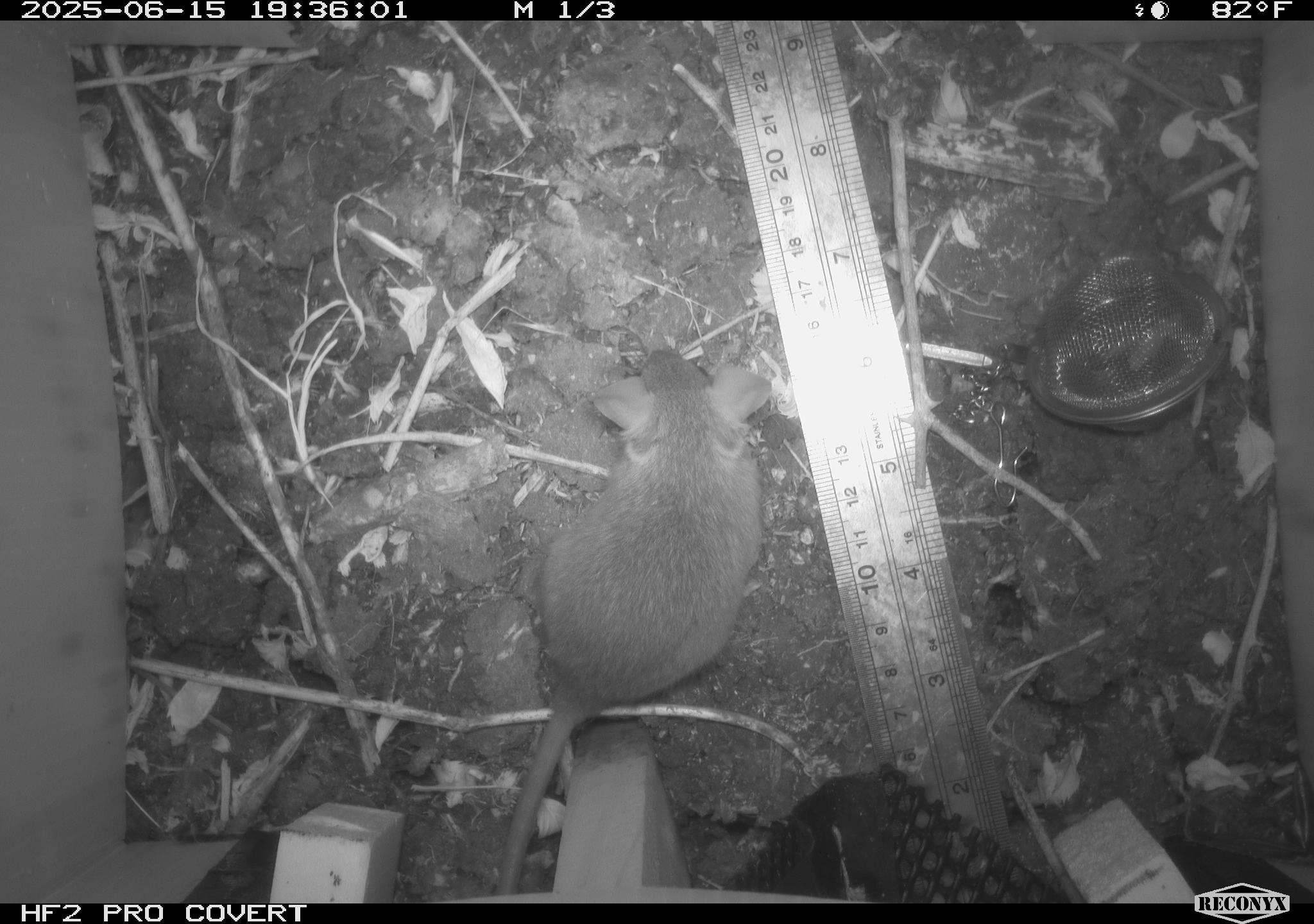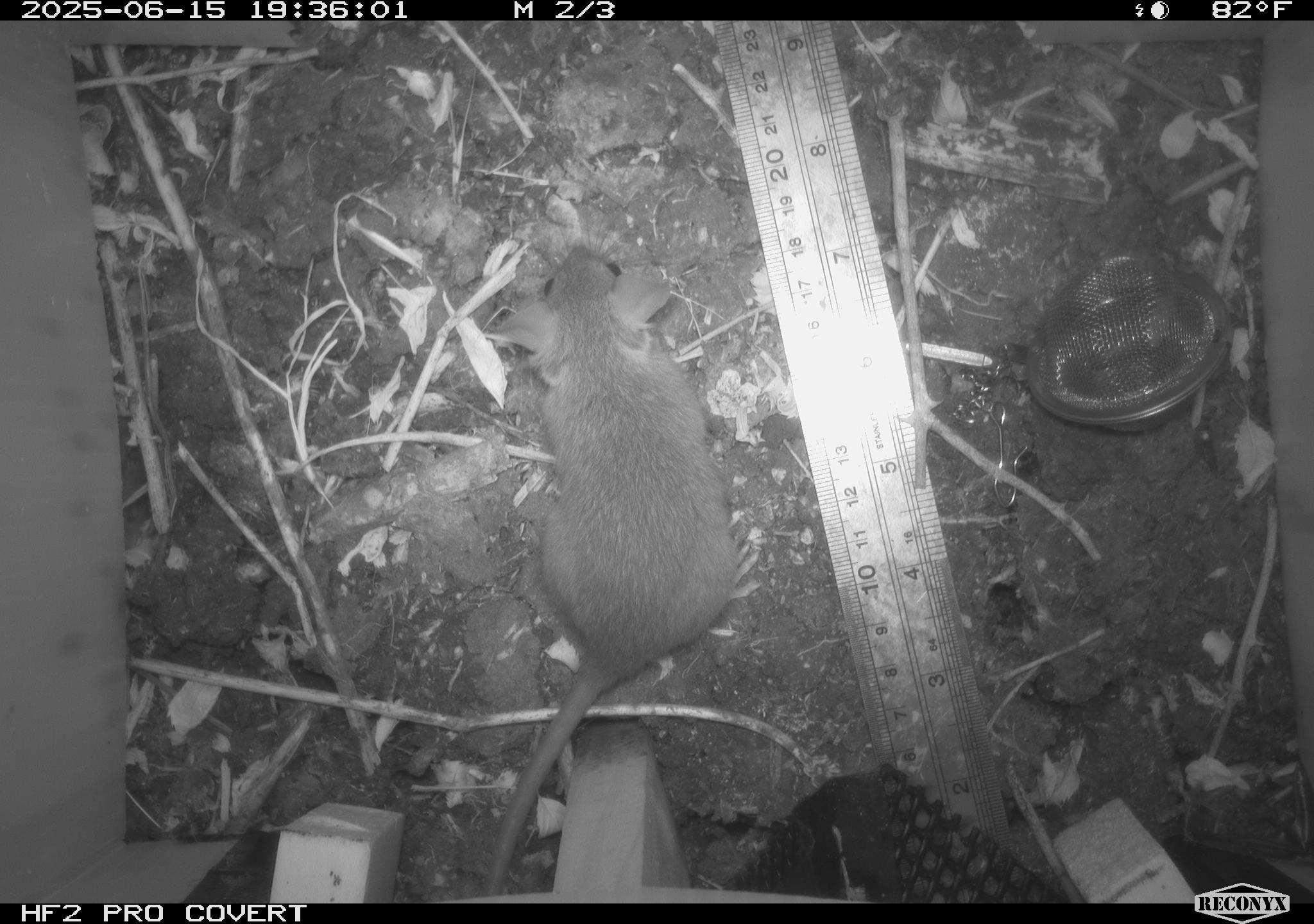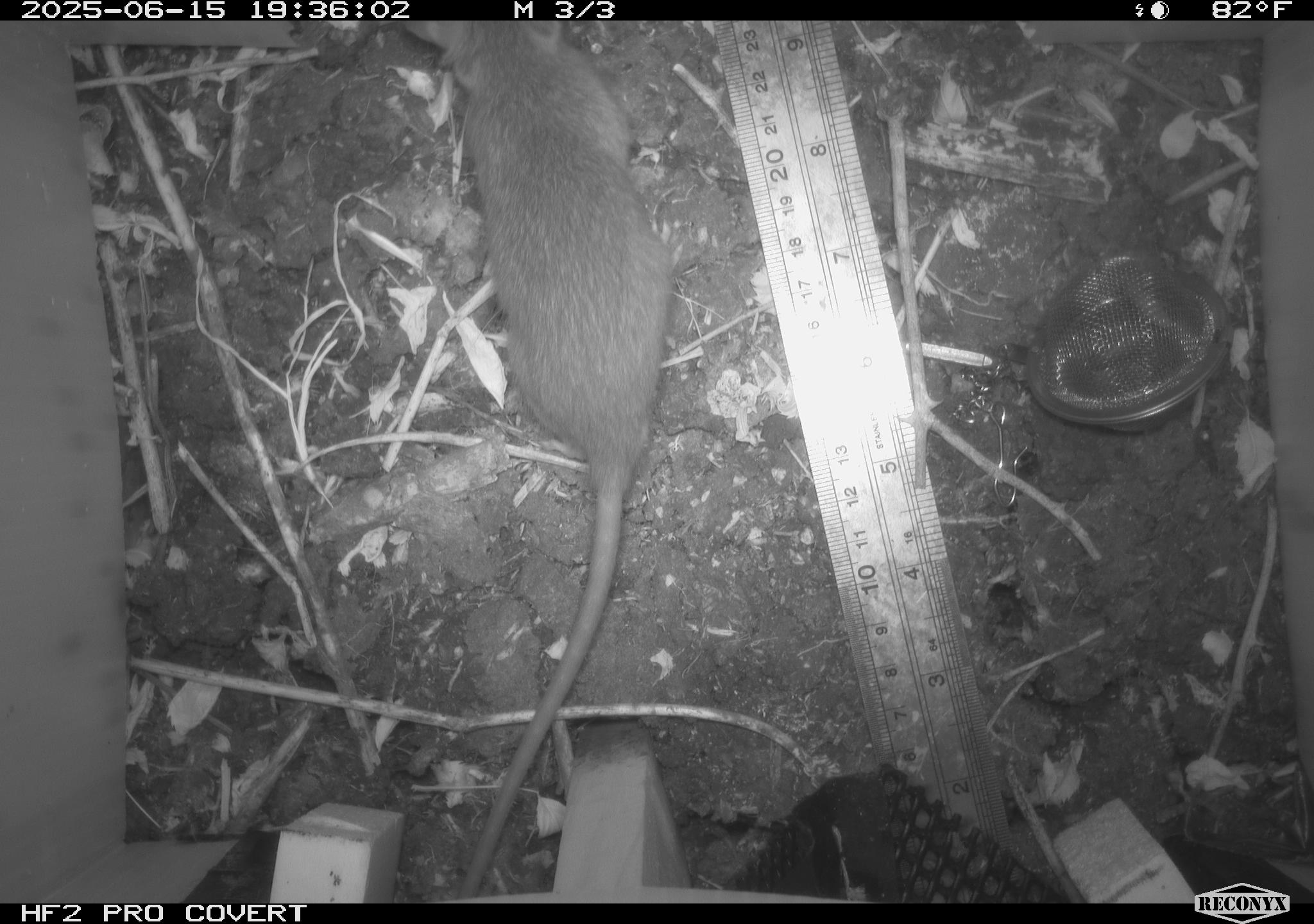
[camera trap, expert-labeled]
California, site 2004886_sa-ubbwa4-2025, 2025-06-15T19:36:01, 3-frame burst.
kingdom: Animalia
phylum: Chordata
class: Mammalia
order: Rodentia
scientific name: Rodentia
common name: rodent